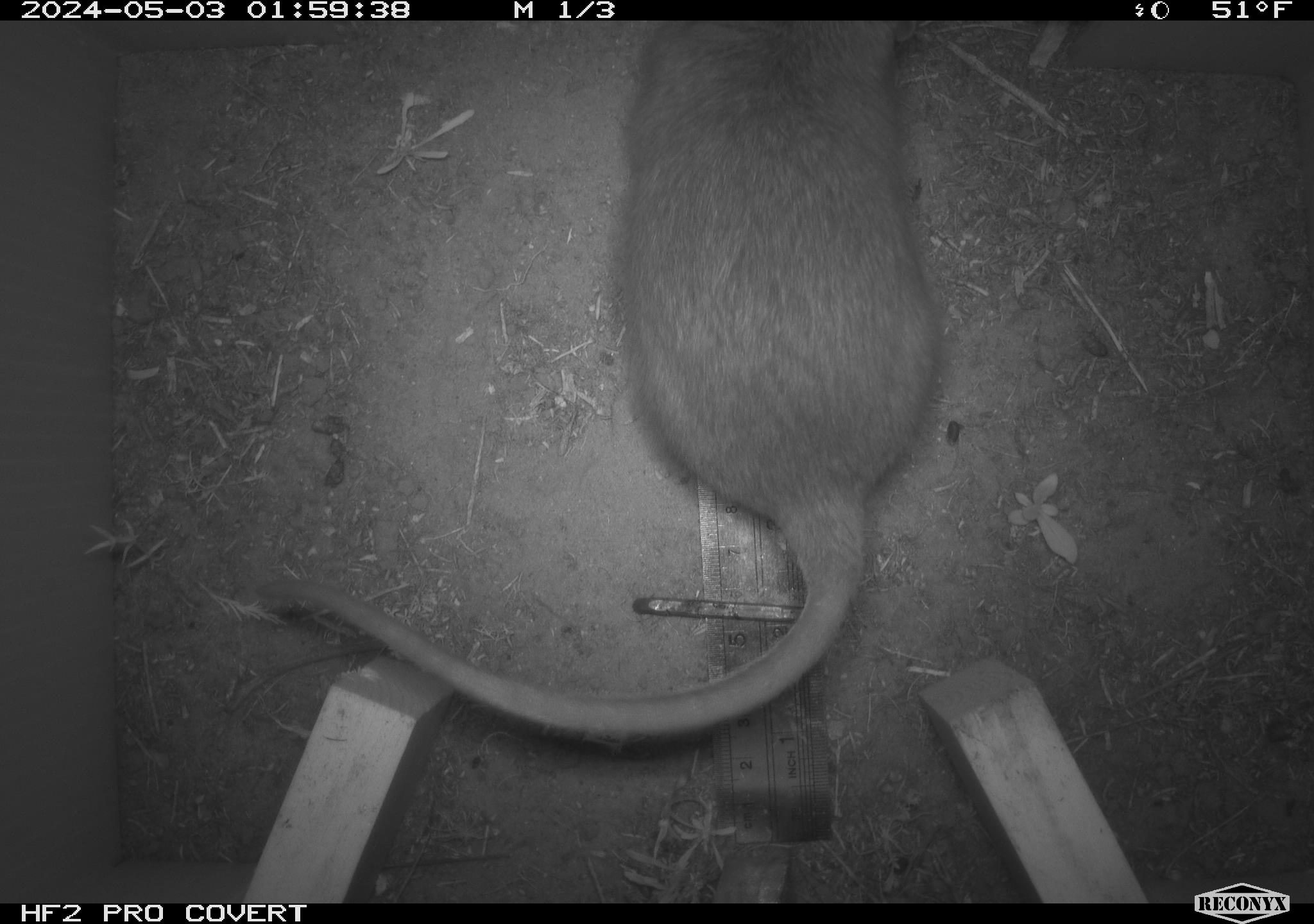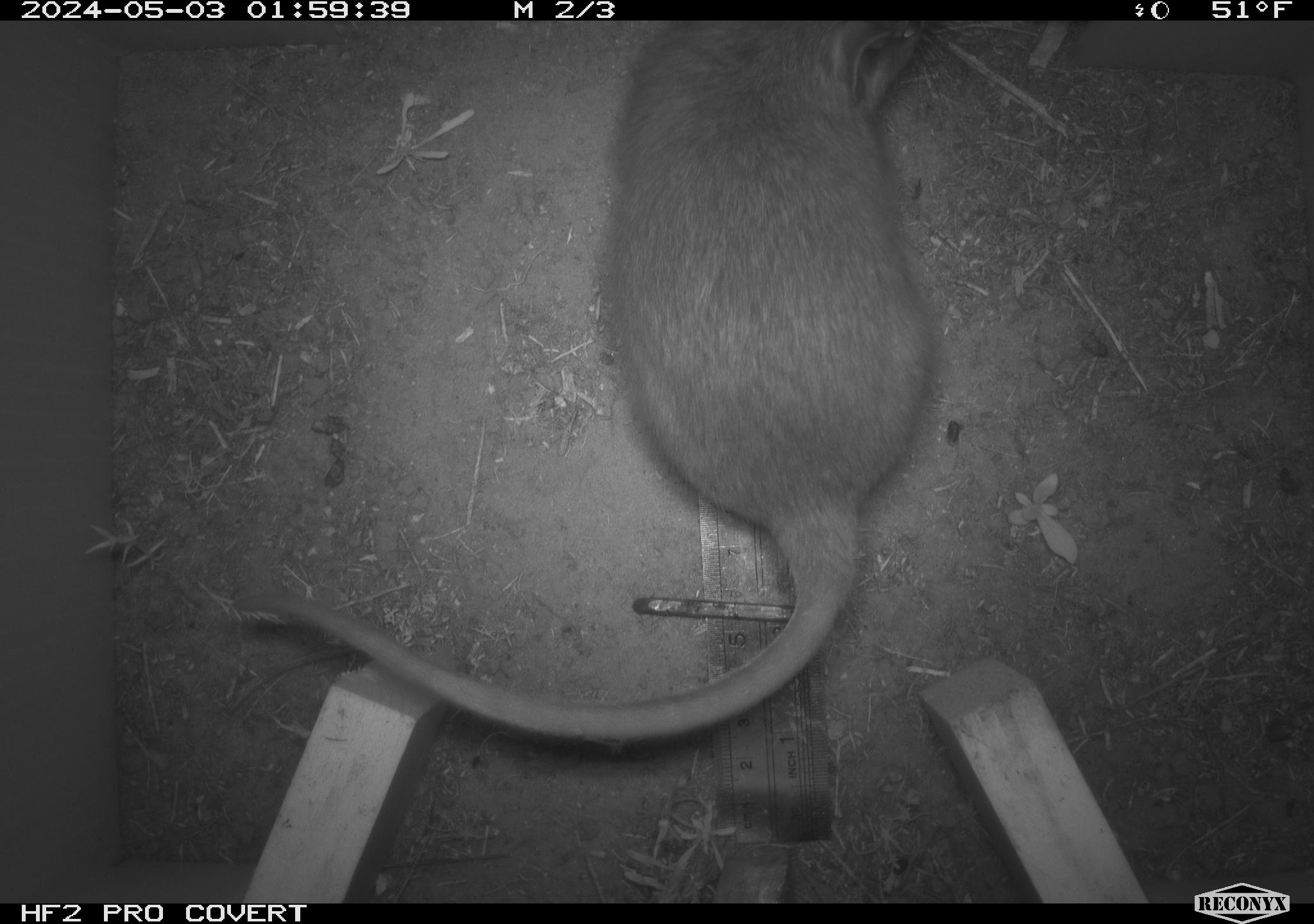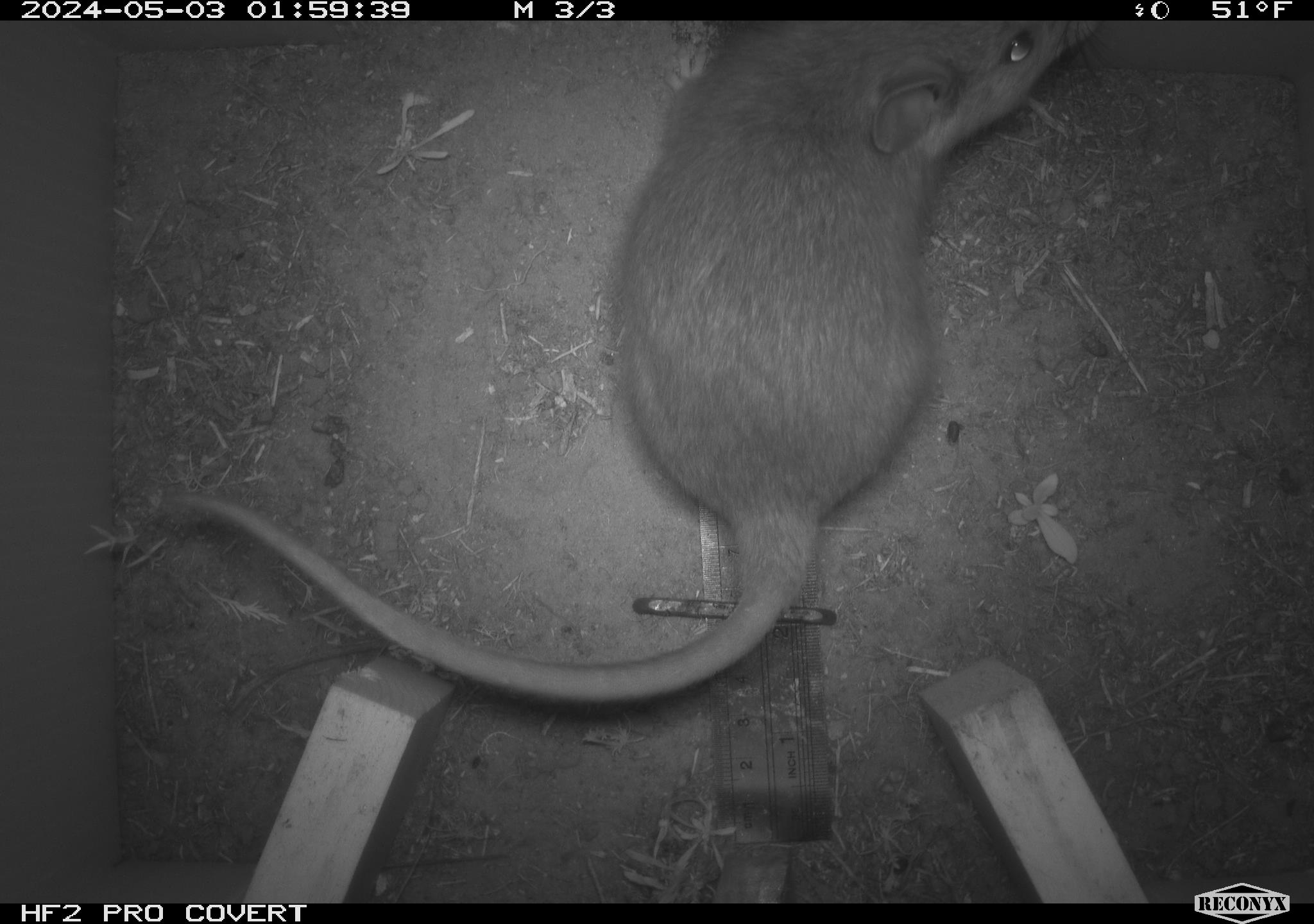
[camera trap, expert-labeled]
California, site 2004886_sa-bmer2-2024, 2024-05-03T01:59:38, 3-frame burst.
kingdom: Animalia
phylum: Chordata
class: Mammalia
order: Rodentia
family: Cricetidae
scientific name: Cricetidae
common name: hamsters, voles, lemmings, and allies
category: cricetidae family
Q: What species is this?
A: Cricetidae family (hamsters, voles, lemmings, and allies) (Cricetidae).